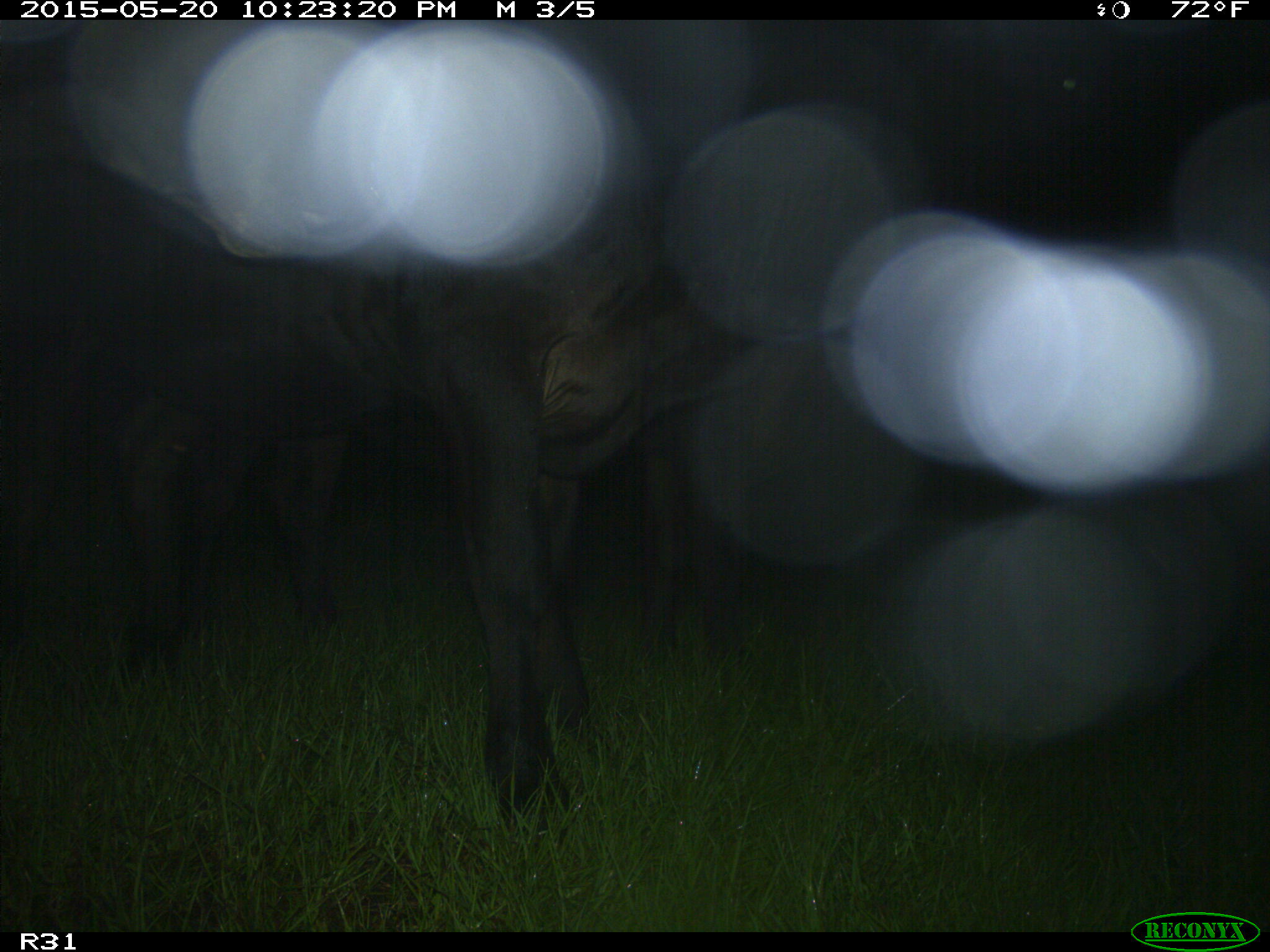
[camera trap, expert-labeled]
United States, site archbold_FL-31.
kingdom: Animalia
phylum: Chordata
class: Mammalia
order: Artiodactyla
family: Bovidae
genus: Bos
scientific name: Bos taurus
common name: domestic cow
Bos taurus (domestic cow).